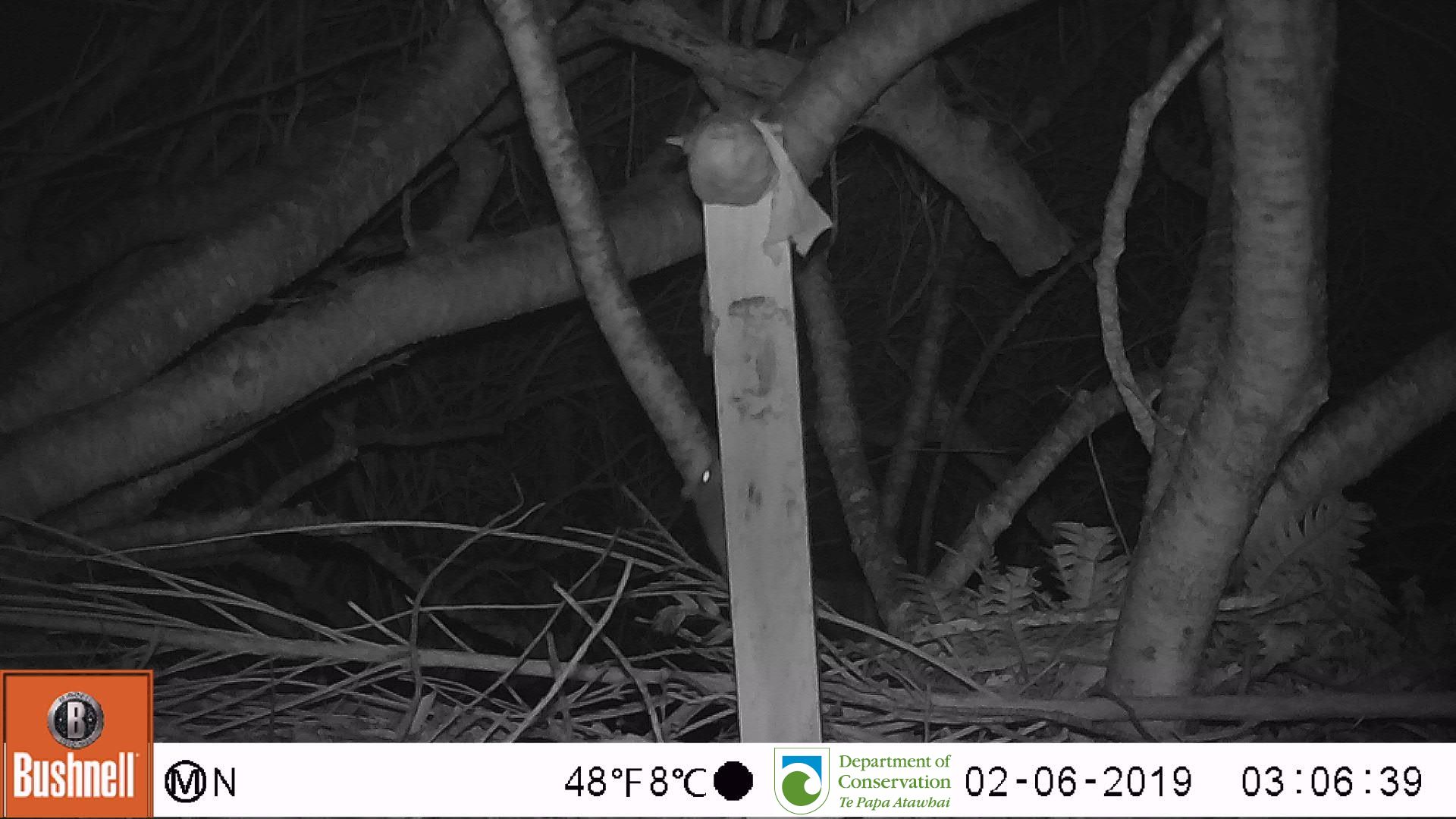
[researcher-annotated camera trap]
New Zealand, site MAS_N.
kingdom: Animalia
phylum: Chordata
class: Mammalia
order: Rodentia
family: Muridae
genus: Mus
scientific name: Mus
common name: mouse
Mouse (Mus).